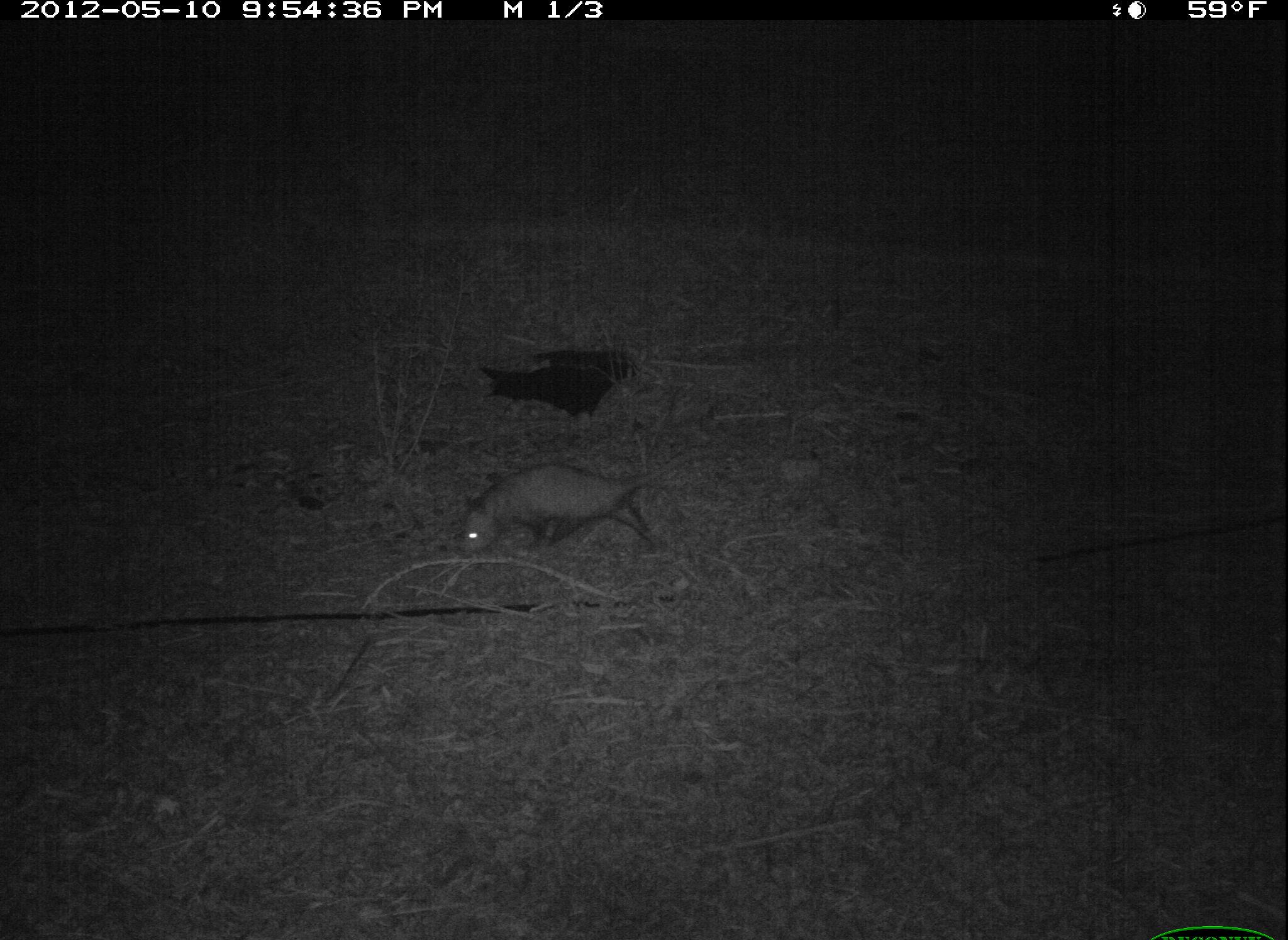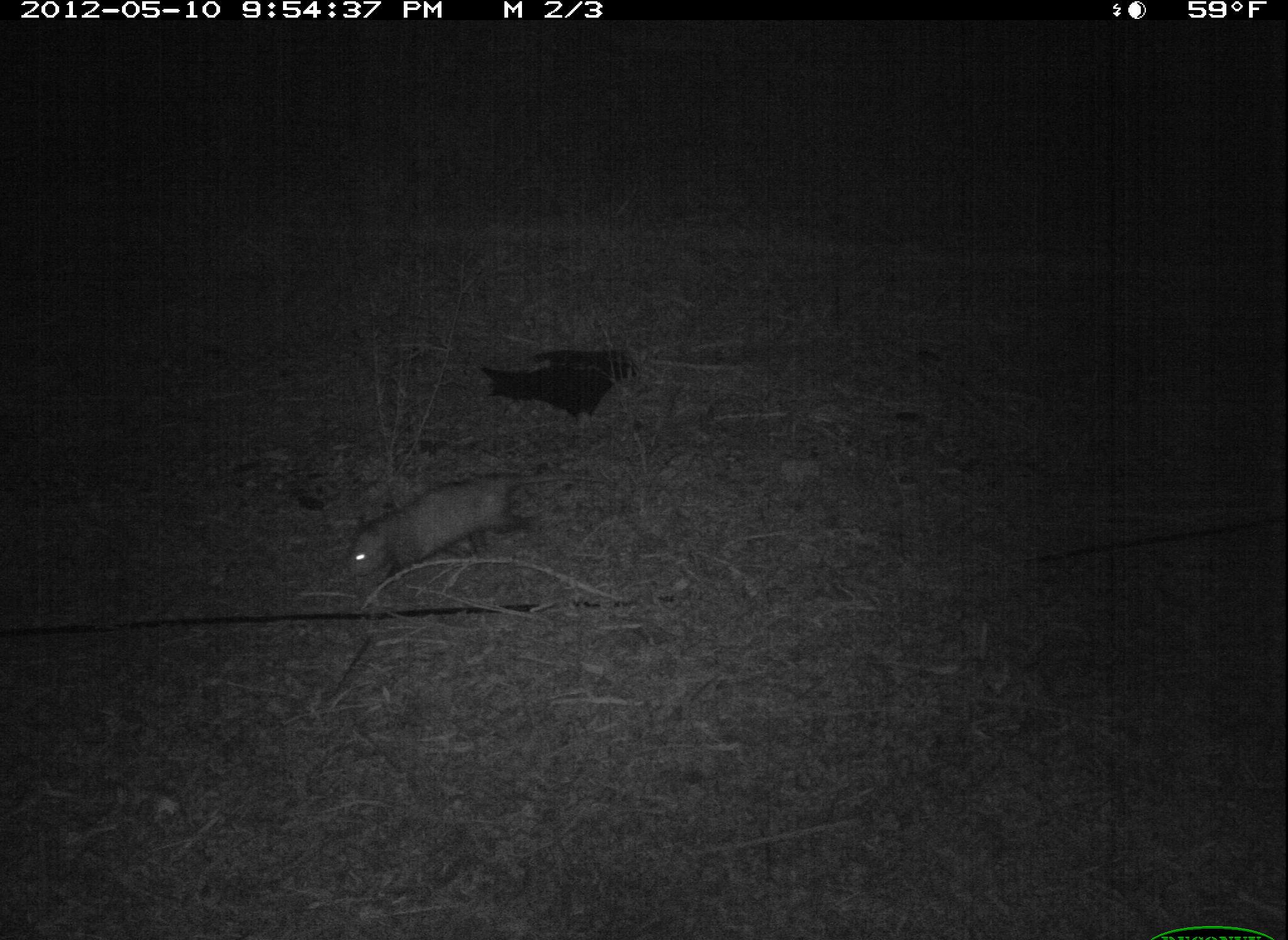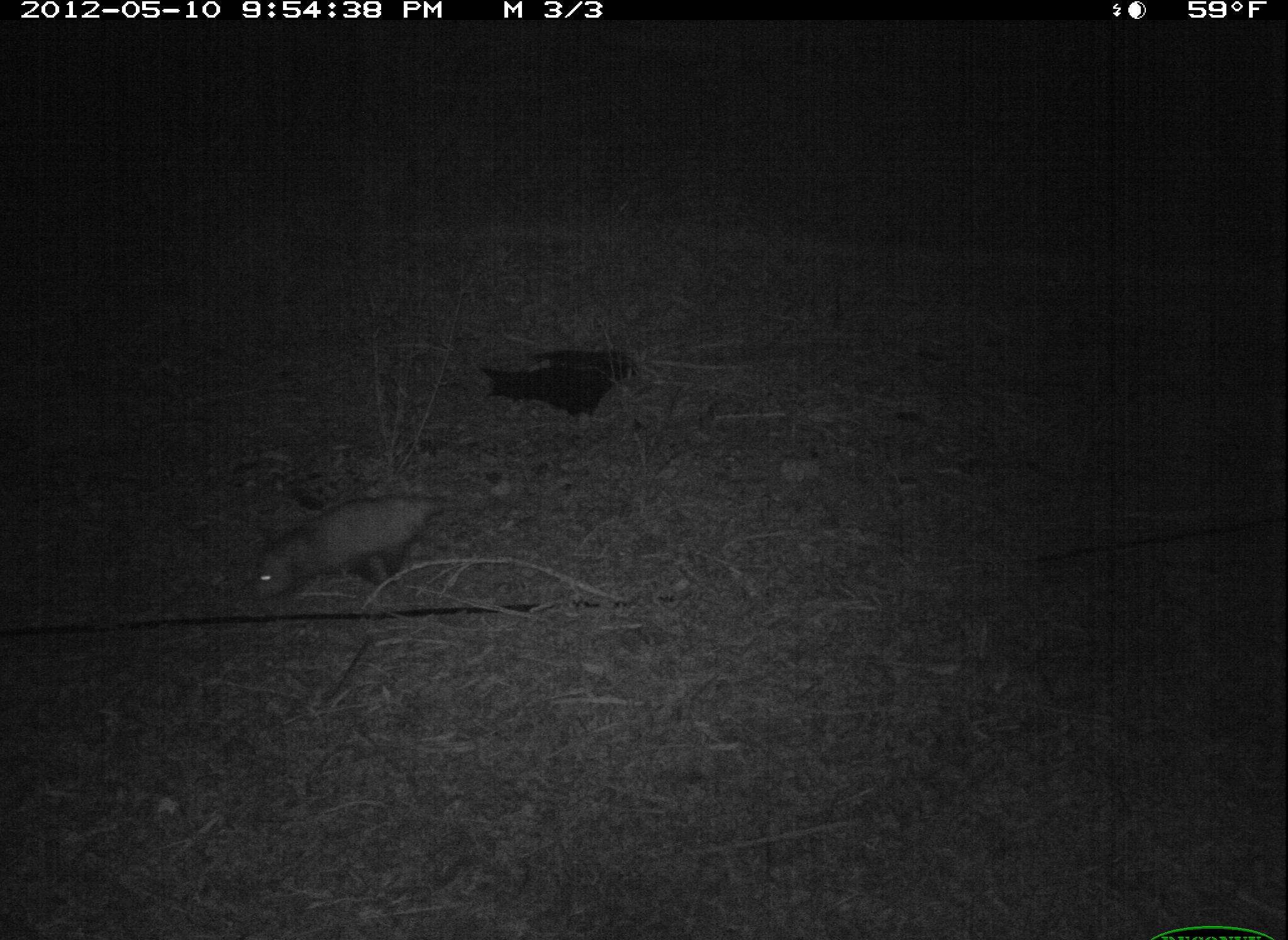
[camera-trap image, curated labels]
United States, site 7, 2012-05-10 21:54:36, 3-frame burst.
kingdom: Animalia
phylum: Chordata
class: Mammalia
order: Didelphimorphia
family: Didelphidae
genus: Didelphis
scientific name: Didelphis virginiana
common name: virginia opossum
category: opossum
Opossum (virginia opossum) (Didelphis virginiana).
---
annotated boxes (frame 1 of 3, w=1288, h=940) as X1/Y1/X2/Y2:
opossum: 444/435/737/562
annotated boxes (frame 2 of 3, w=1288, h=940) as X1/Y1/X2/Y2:
opossum: 328/449/628/599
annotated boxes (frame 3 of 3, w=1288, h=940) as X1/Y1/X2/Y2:
opossum: 229/470/483/619